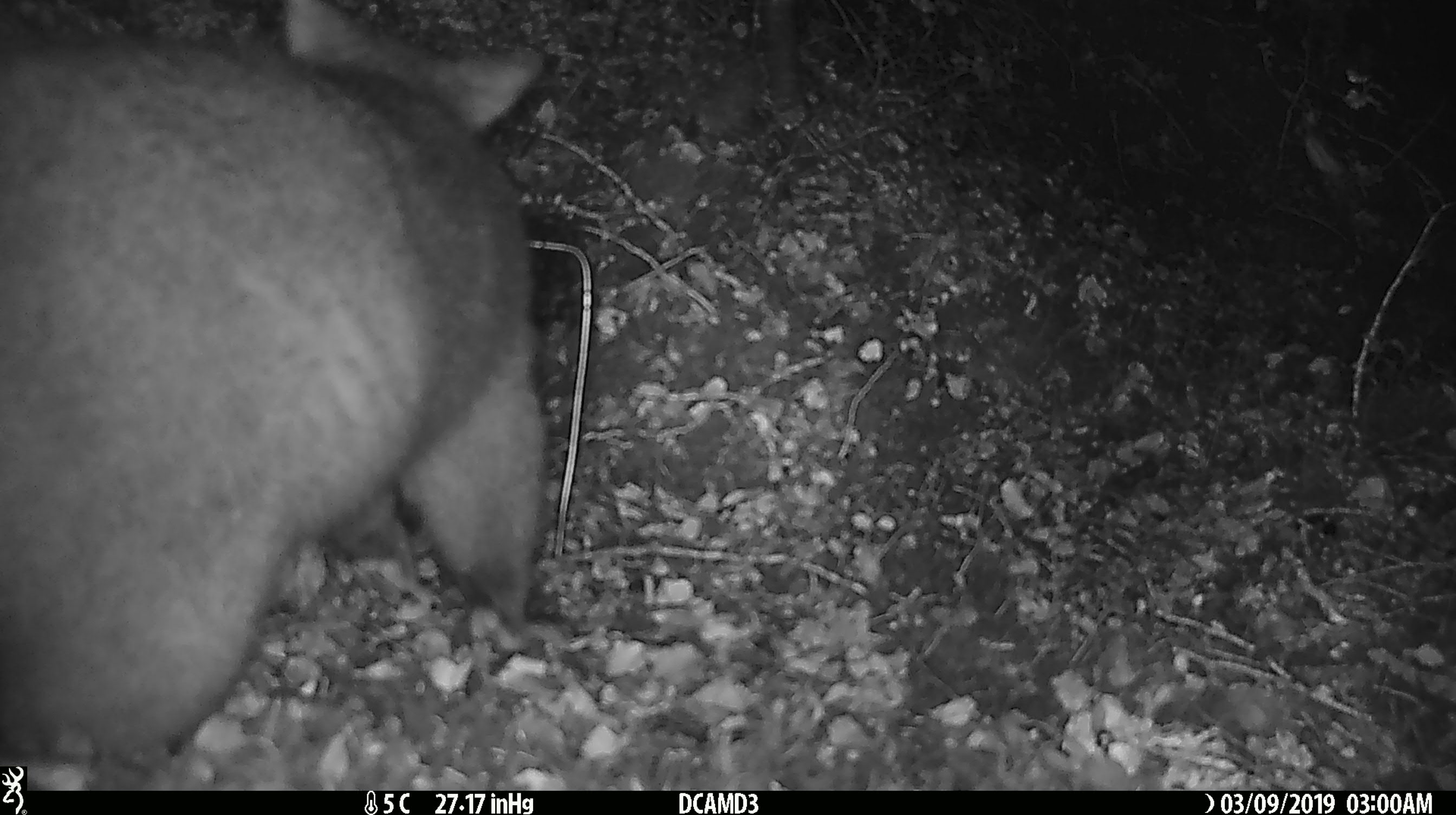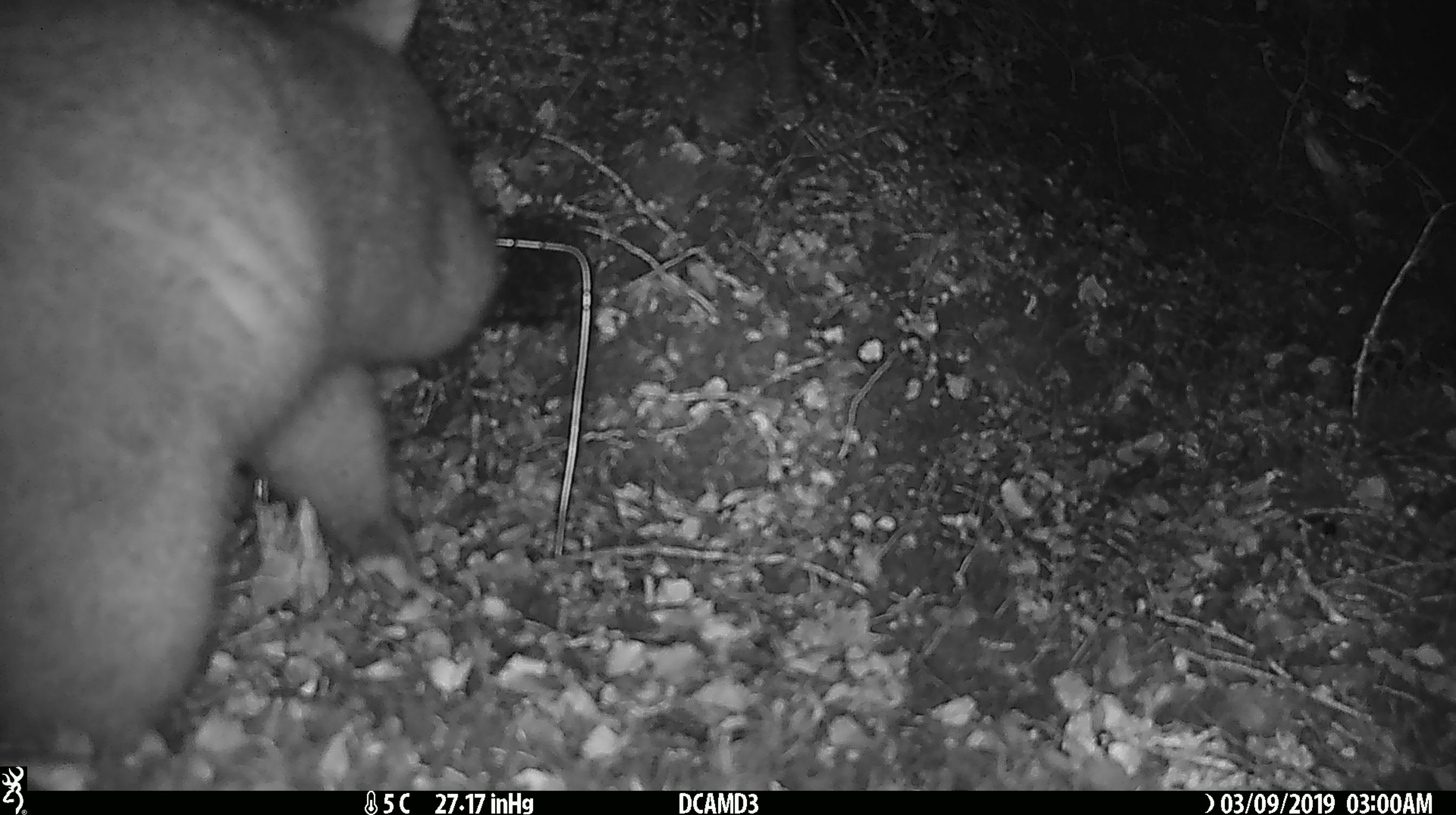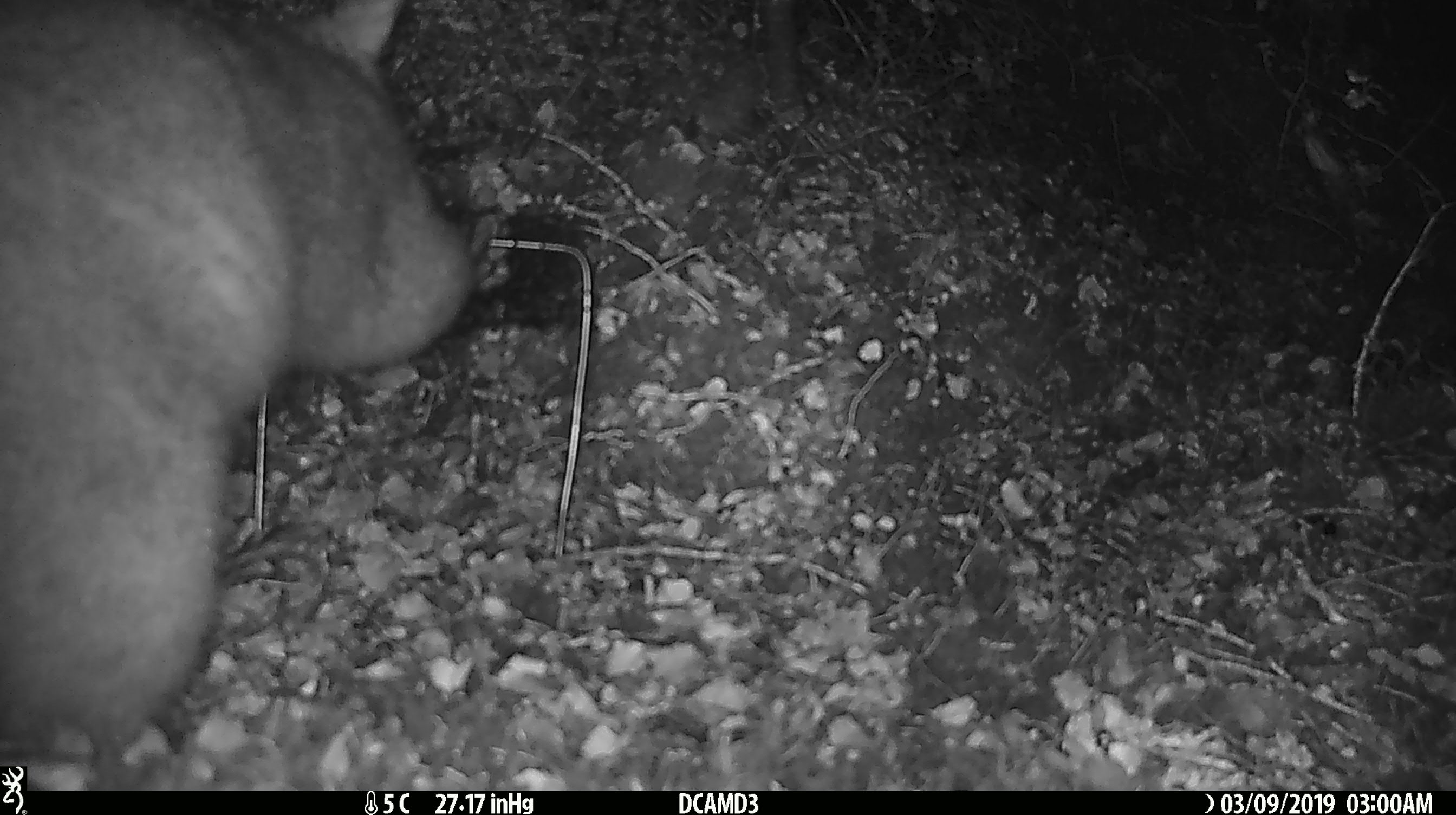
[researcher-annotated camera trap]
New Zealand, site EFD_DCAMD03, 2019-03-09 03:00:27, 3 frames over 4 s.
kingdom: Animalia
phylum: Chordata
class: Mammalia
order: Diprotodontia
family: Phalangeridae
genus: Trichosurus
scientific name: Trichosurus vulpecula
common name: common brushtail possum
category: possum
Possum (common brushtail possum) (Trichosurus vulpecula).